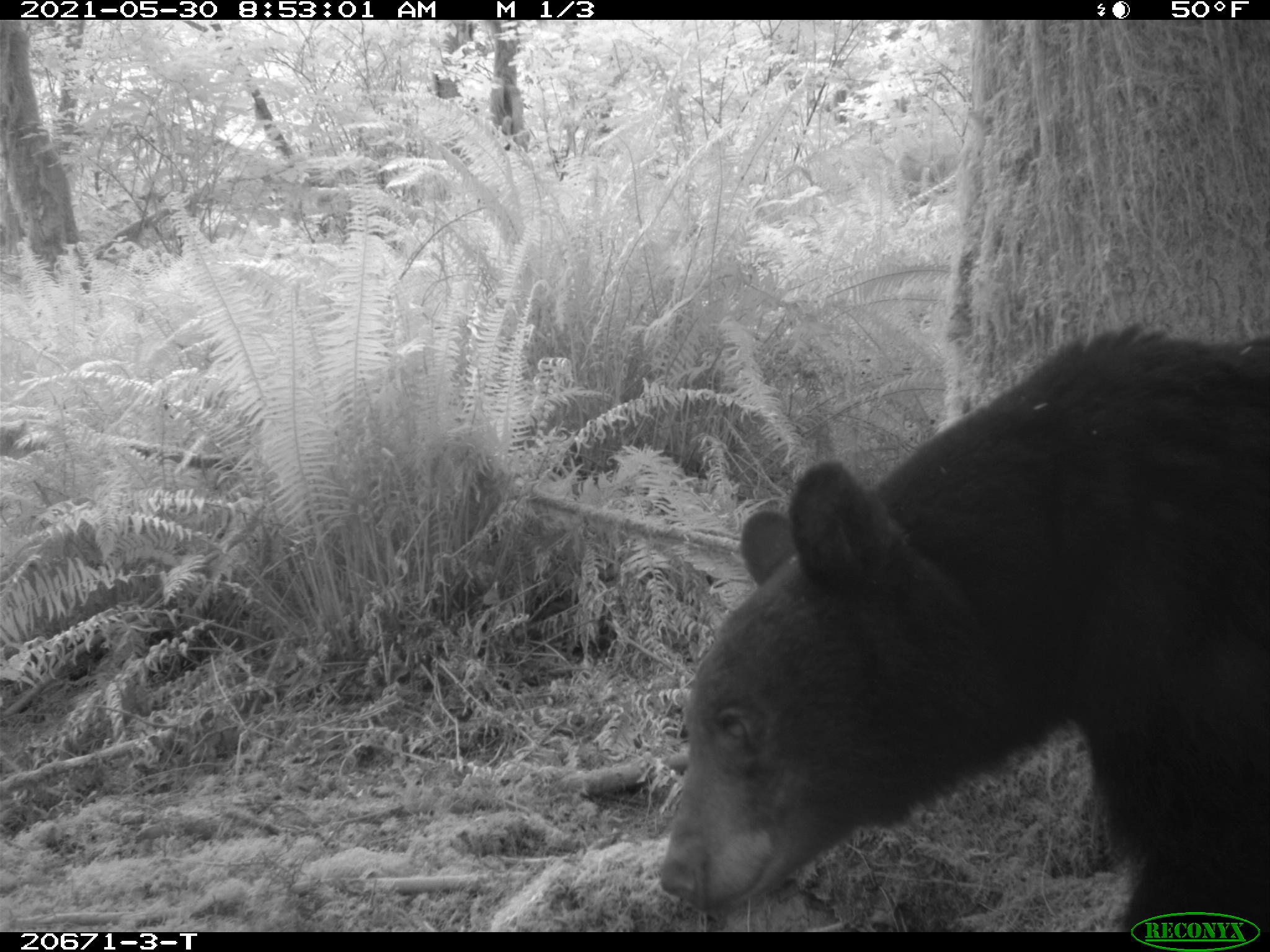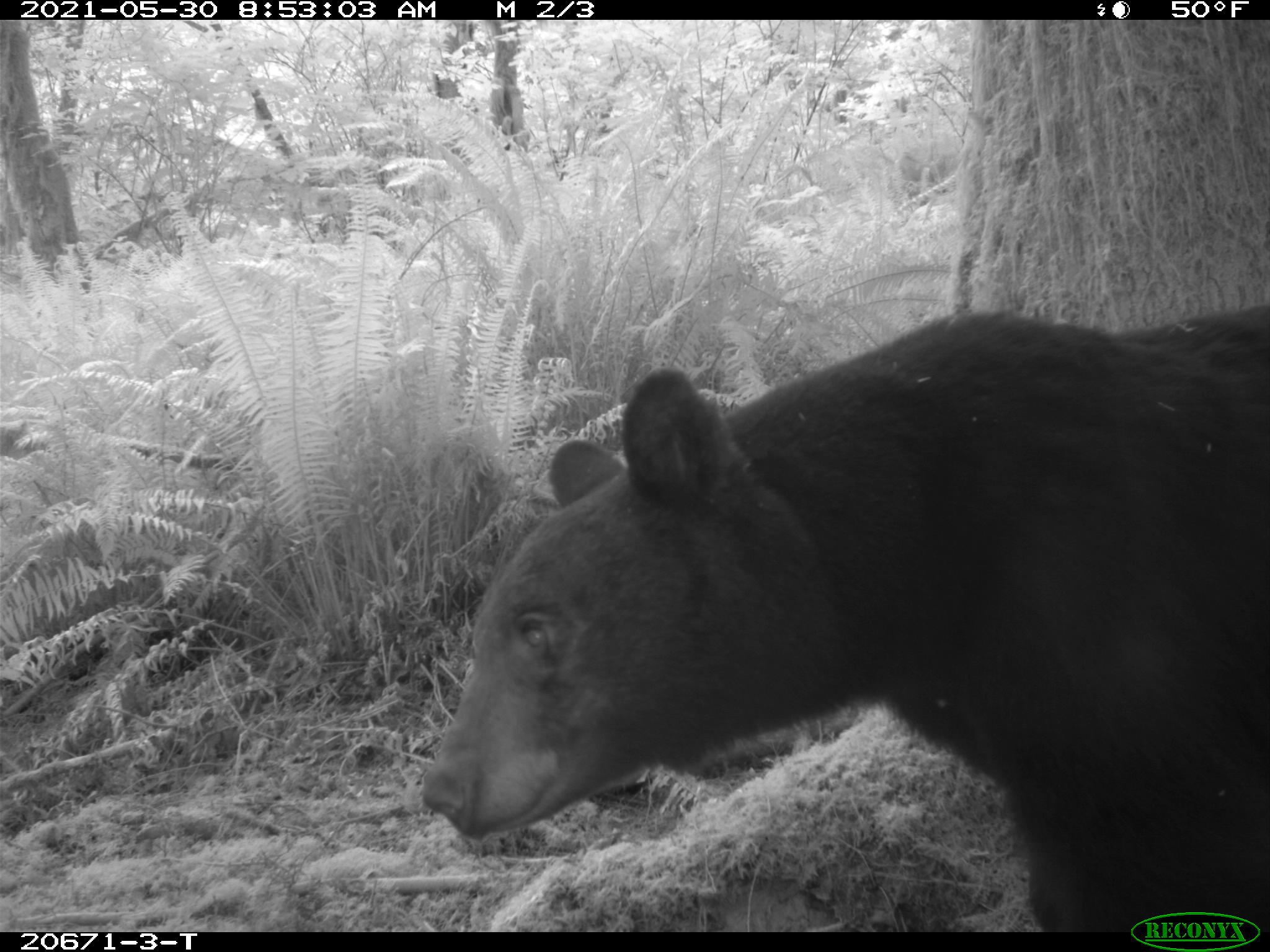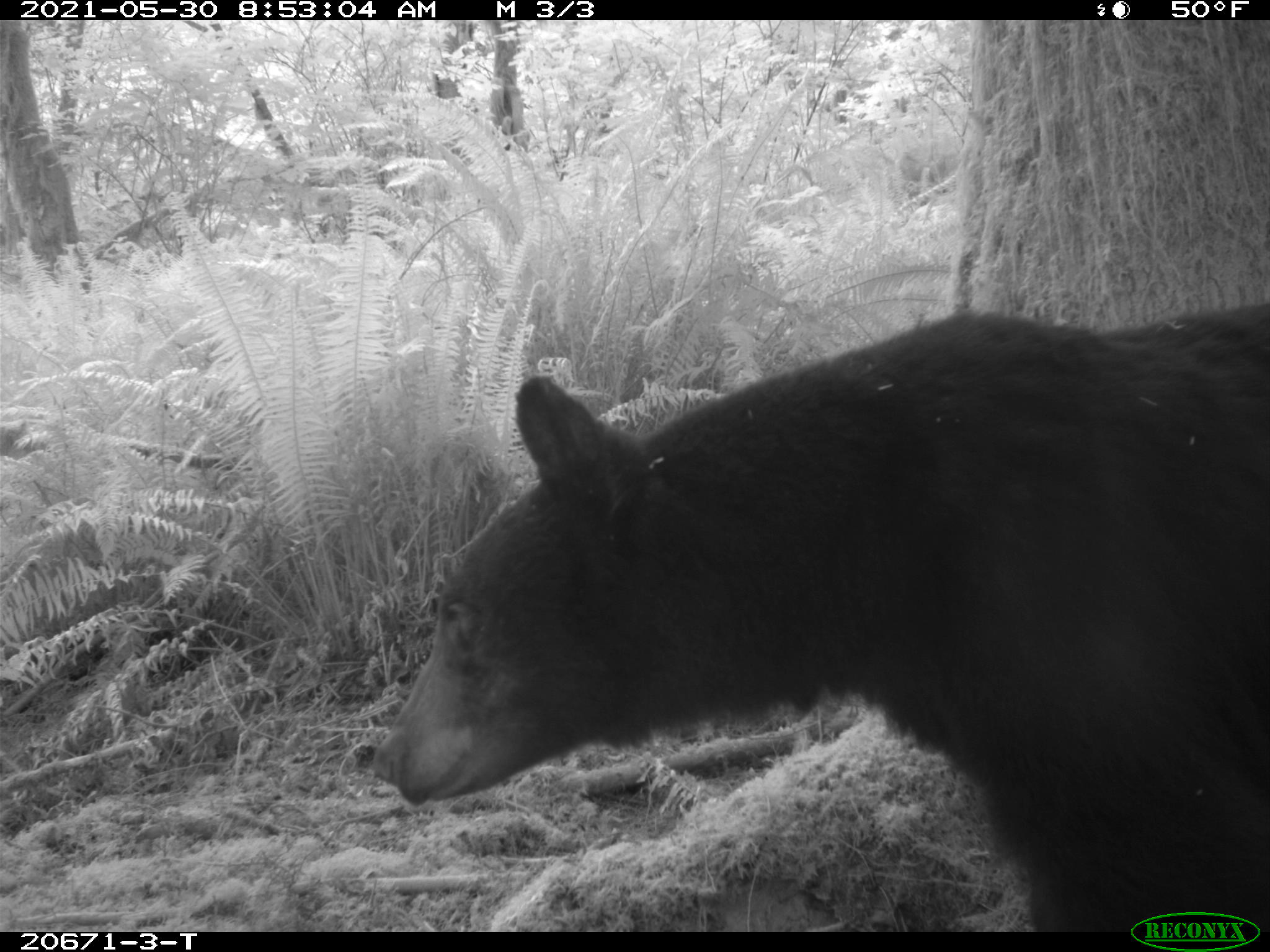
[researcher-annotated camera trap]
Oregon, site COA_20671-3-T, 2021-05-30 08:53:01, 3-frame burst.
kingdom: Animalia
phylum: Chordata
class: Mammalia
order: Carnivora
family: Ursidae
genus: Ursus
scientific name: Ursus americanus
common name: american black bear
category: black bear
Black bear (american black bear) (Ursus americanus).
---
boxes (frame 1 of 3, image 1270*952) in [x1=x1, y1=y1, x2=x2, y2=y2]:
black bear: [x1=648, y1=313, x2=1269, y2=907]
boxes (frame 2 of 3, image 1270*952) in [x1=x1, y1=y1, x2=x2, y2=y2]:
black bear: [x1=406, y1=287, x2=1269, y2=908]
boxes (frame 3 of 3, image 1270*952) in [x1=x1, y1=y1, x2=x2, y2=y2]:
black bear: [x1=366, y1=276, x2=1267, y2=907]